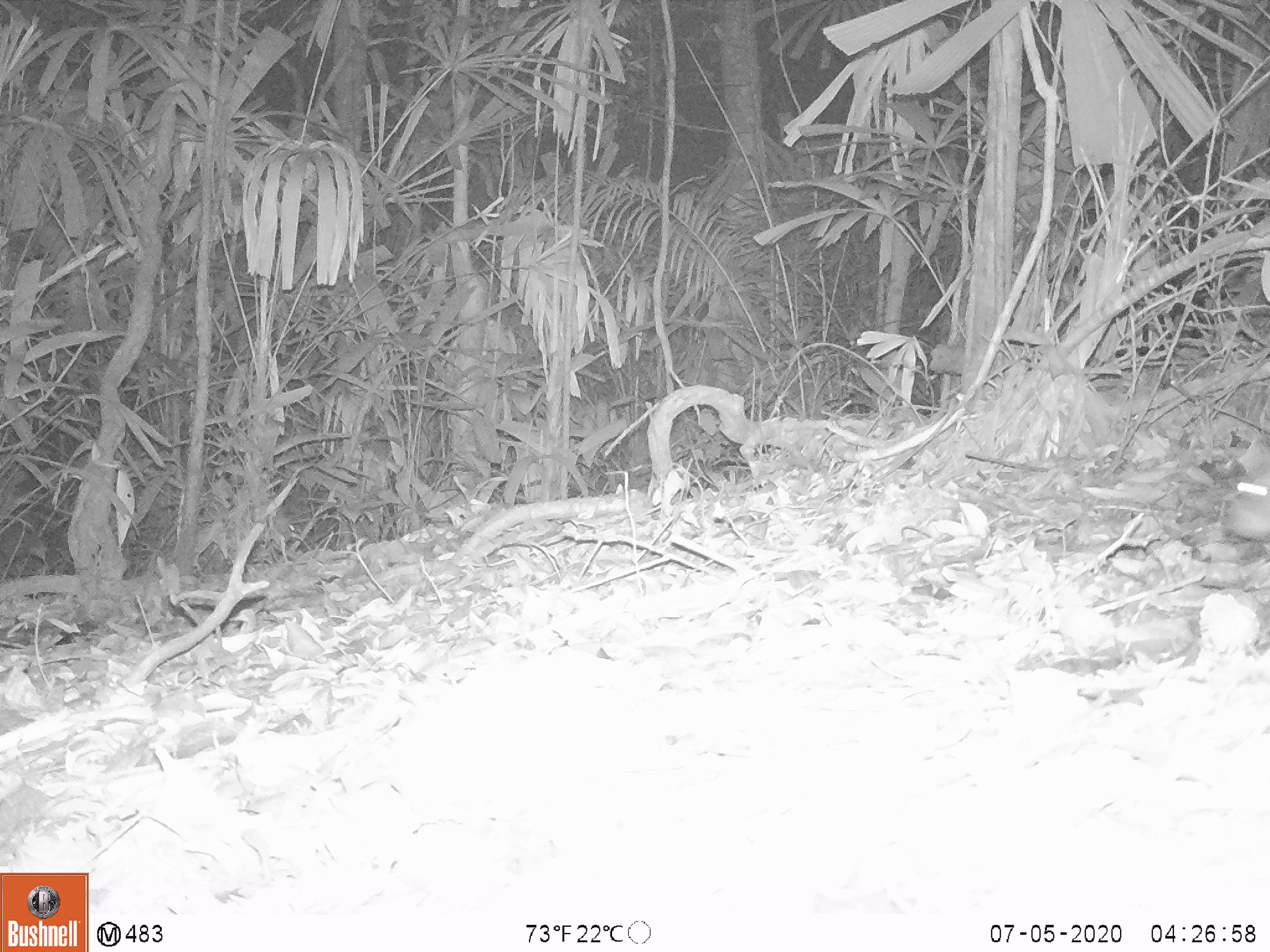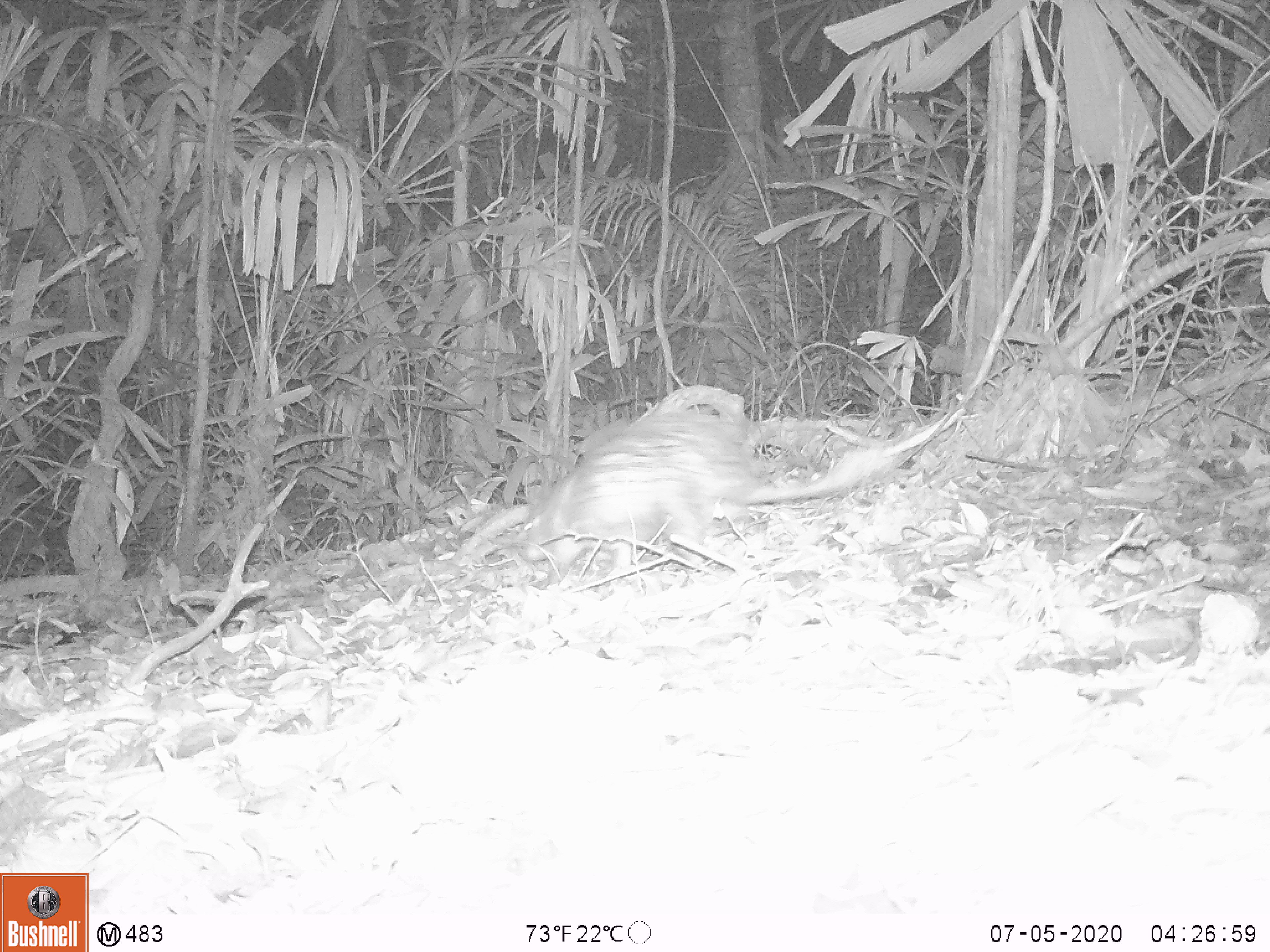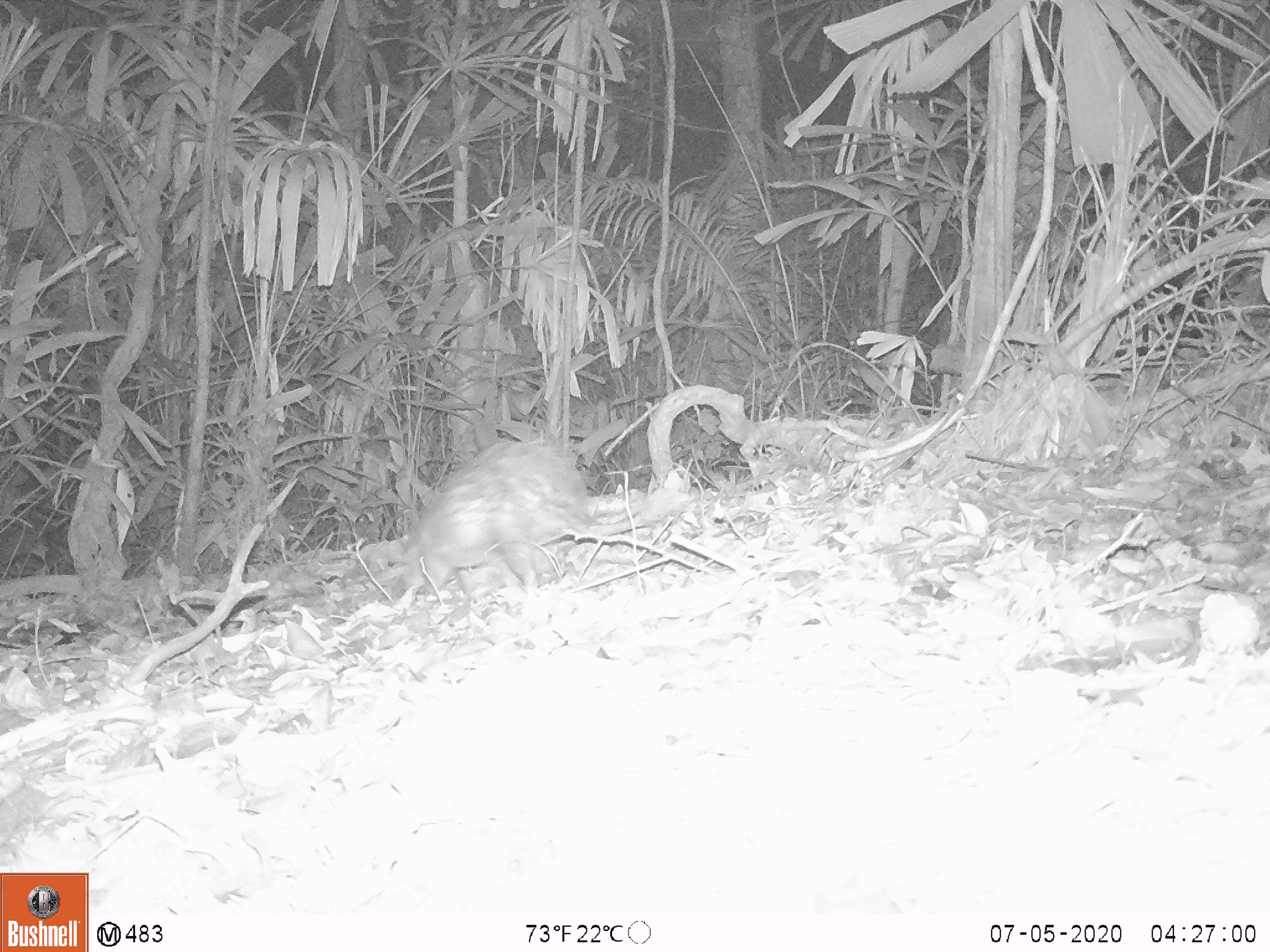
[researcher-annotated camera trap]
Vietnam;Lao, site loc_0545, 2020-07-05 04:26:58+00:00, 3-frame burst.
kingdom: Animalia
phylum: Chordata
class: Mammalia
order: Rodentia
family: Hystricidae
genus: Atherurus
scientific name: Atherurus macrourus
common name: asiatic brush-tailed porcupine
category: asiatic brush tailed porcupine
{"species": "asiatic brush tailed porcupine (asiatic brush-tailed porcupine) (Atherurus macrourus)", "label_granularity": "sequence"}